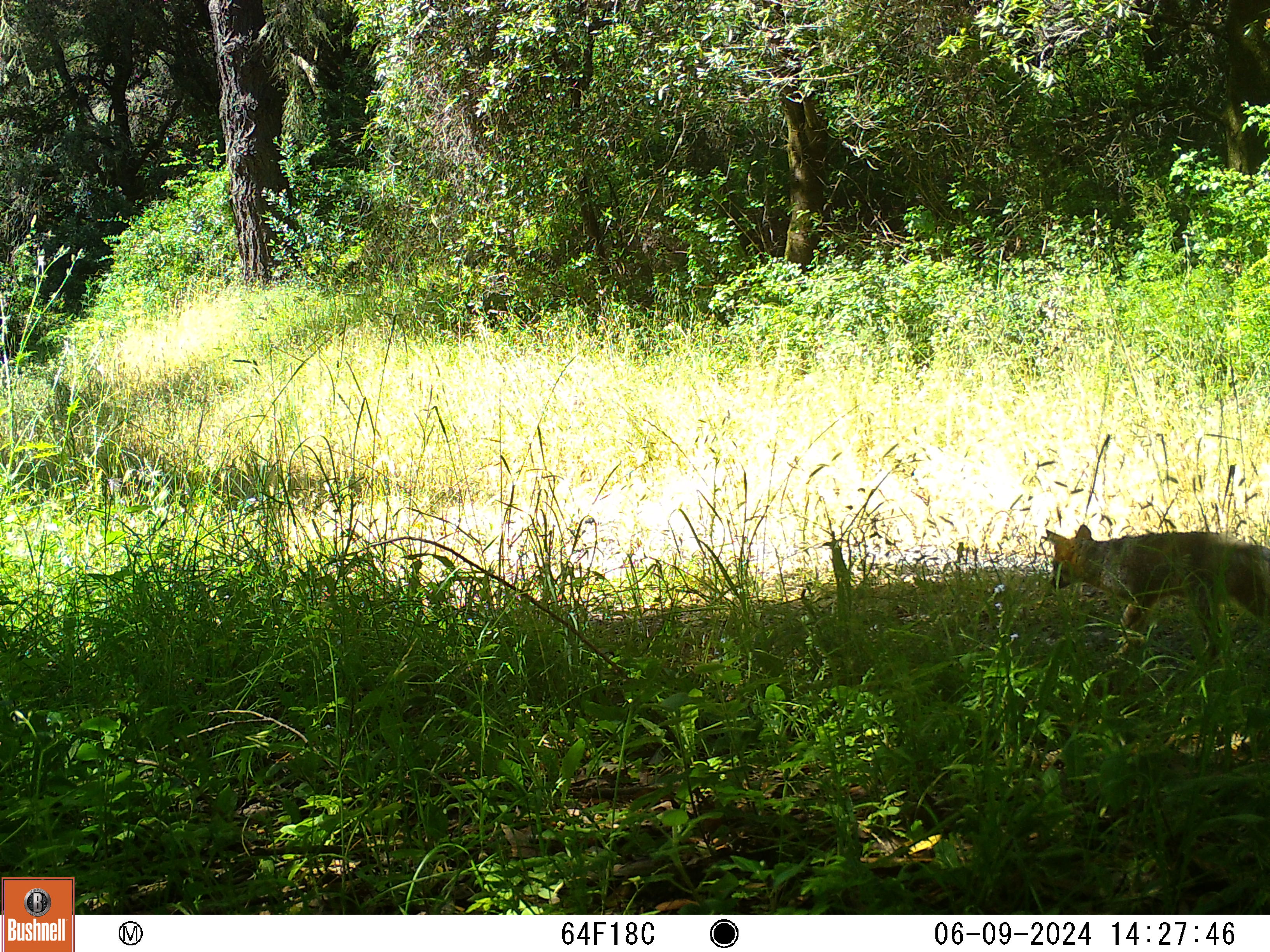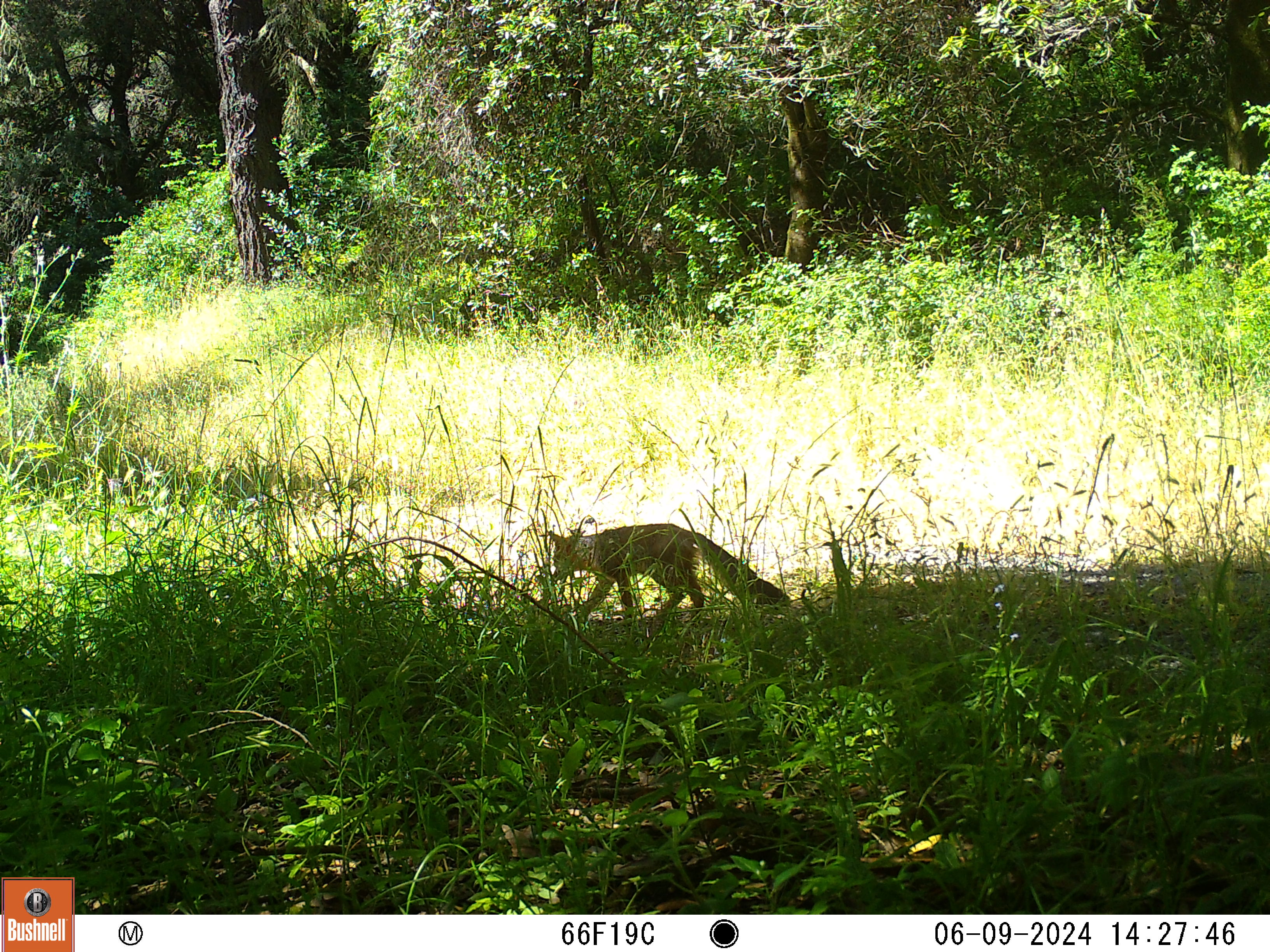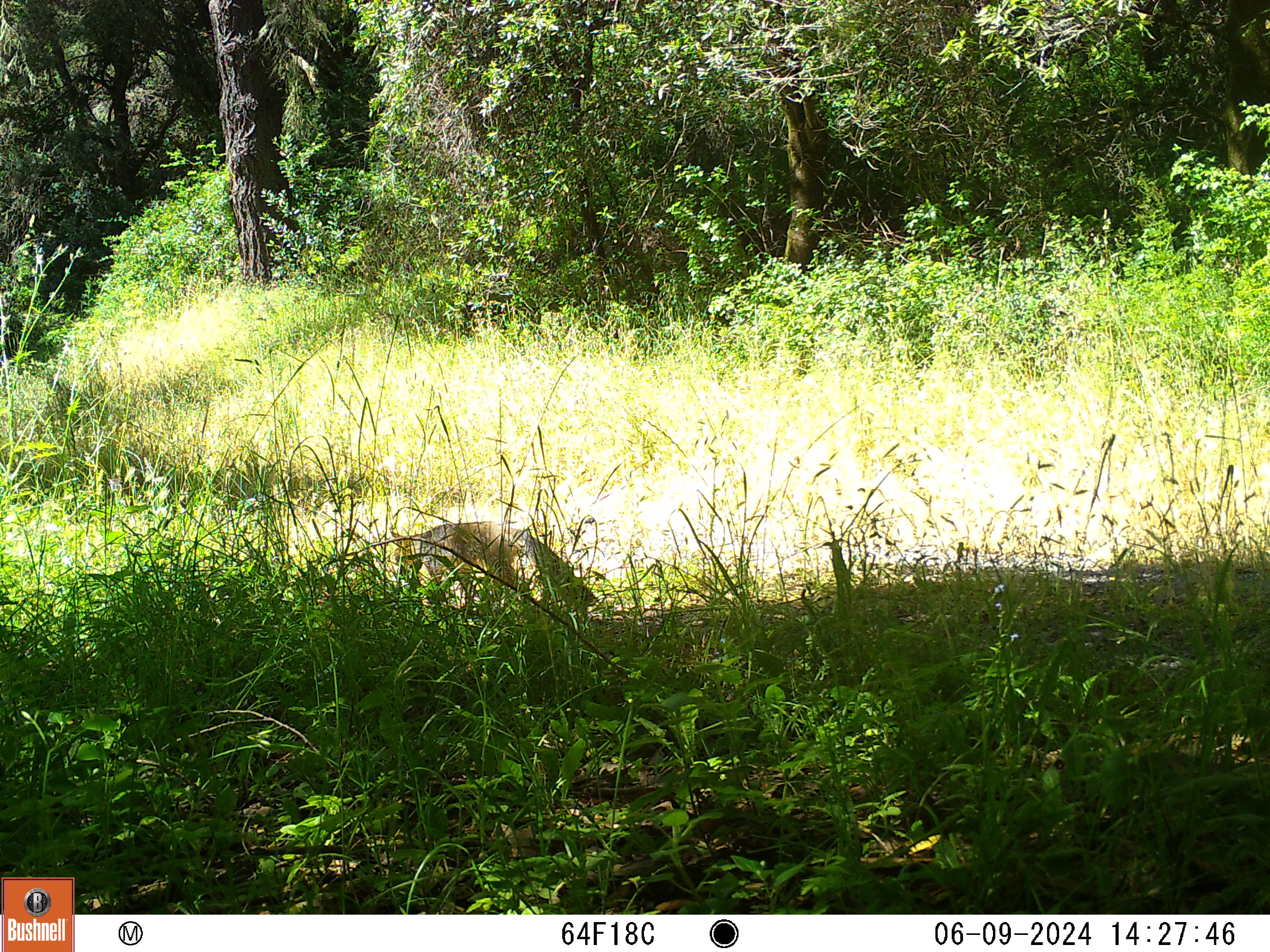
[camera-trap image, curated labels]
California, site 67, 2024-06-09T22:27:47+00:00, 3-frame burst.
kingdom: Animalia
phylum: Chordata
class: Mammalia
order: Carnivora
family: Canidae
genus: Urocyon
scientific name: Urocyon cinereoargenteus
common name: gray fox